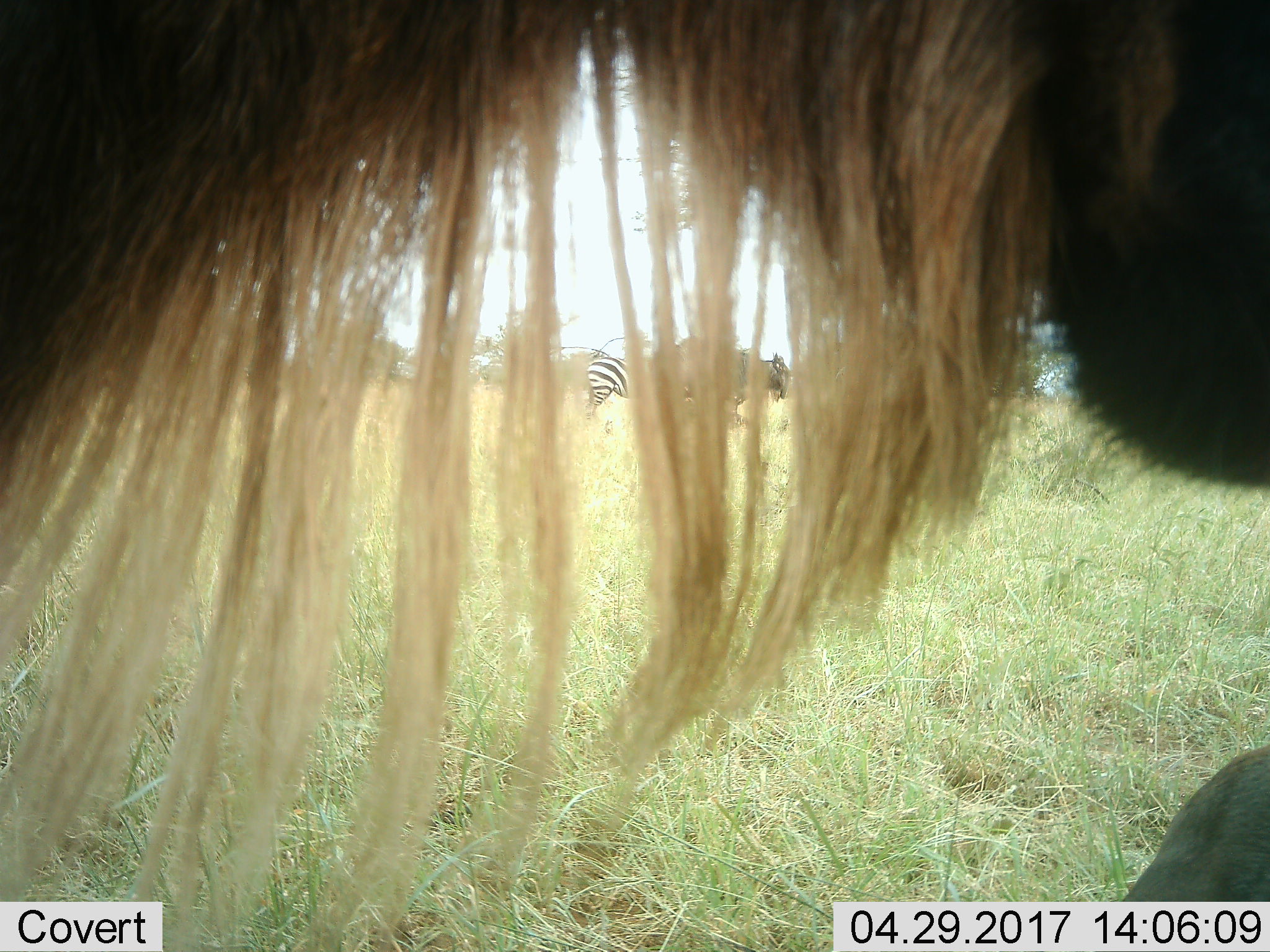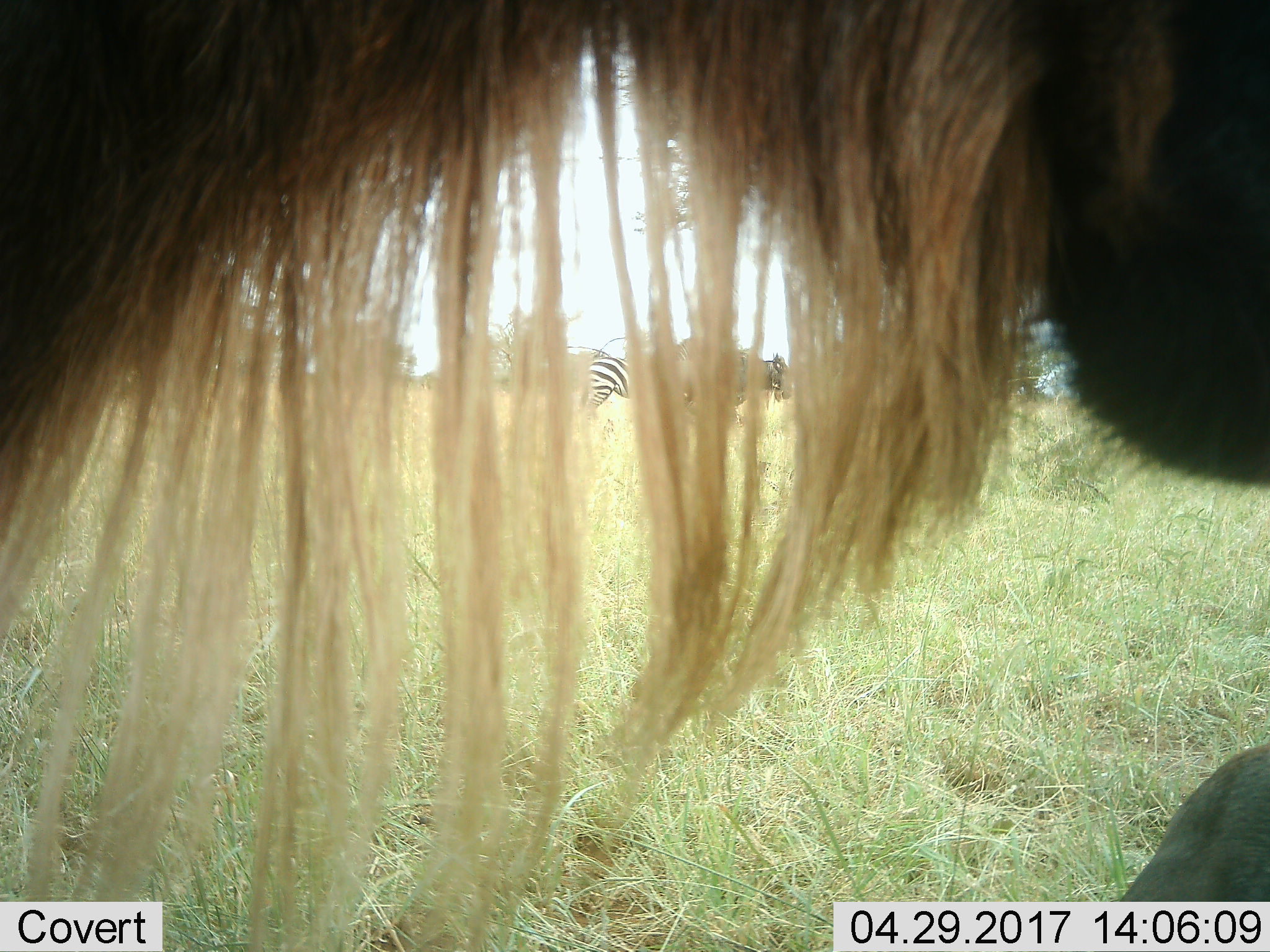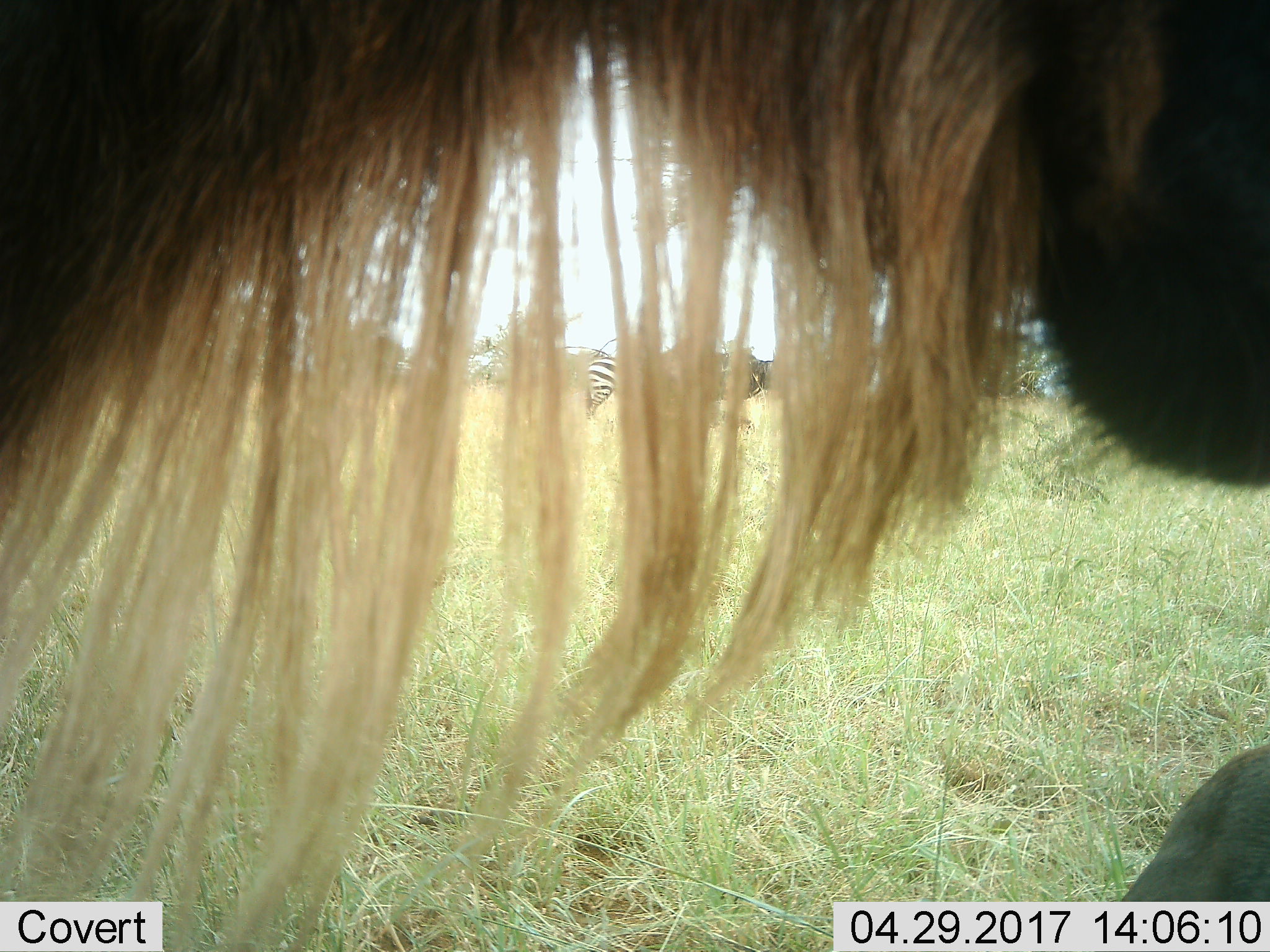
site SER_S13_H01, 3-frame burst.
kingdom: Animalia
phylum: Chordata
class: Mammalia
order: Artiodactyla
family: Bovidae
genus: Connochaetes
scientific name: Connochaetes taurinus taurinus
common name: blue wildebeest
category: wildebeestblue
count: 2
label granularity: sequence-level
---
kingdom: Animalia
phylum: Chordata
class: Mammalia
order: Perissodactyla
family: Equidae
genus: Equus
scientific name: Equus quagga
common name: plains zebra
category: zebraplains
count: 1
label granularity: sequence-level